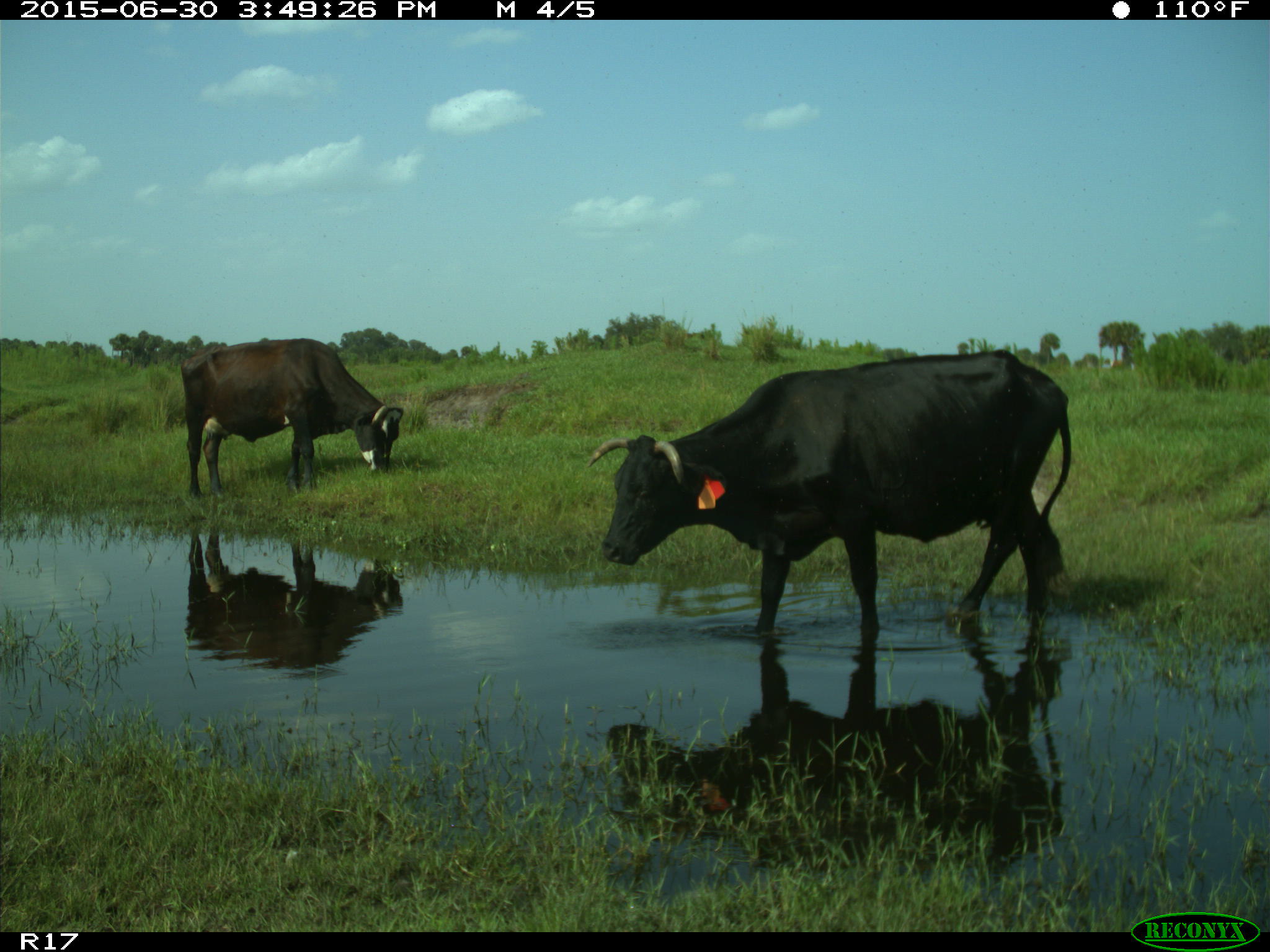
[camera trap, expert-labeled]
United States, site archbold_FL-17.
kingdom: Animalia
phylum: Chordata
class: Mammalia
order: Artiodactyla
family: Bovidae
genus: Bos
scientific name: Bos taurus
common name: domestic cow